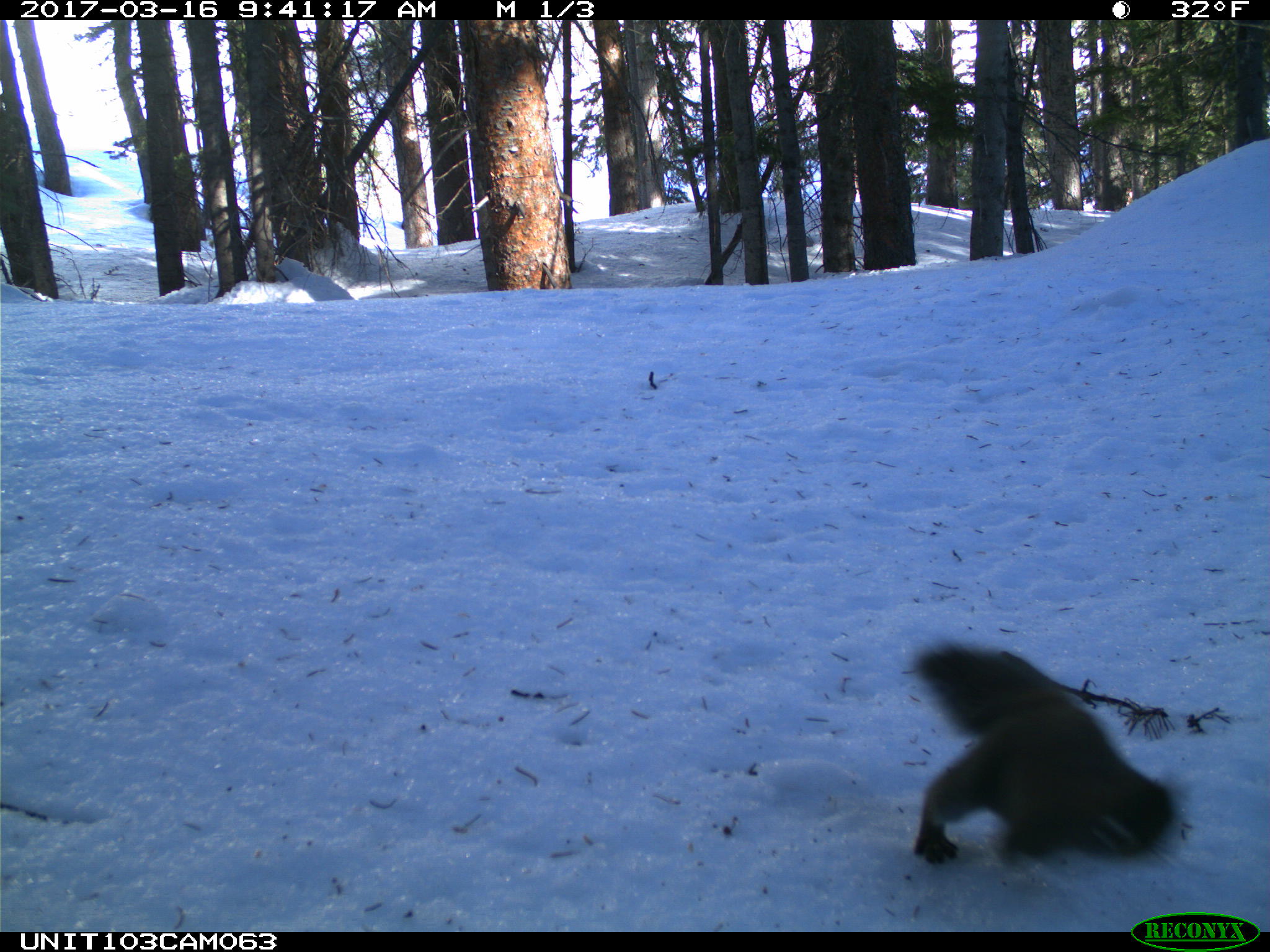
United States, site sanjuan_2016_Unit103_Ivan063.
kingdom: Animalia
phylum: Chordata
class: Mammalia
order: Rodentia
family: Sciuridae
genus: Tamiasciurus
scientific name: Tamiasciurus hudsonicus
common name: american red squirrel